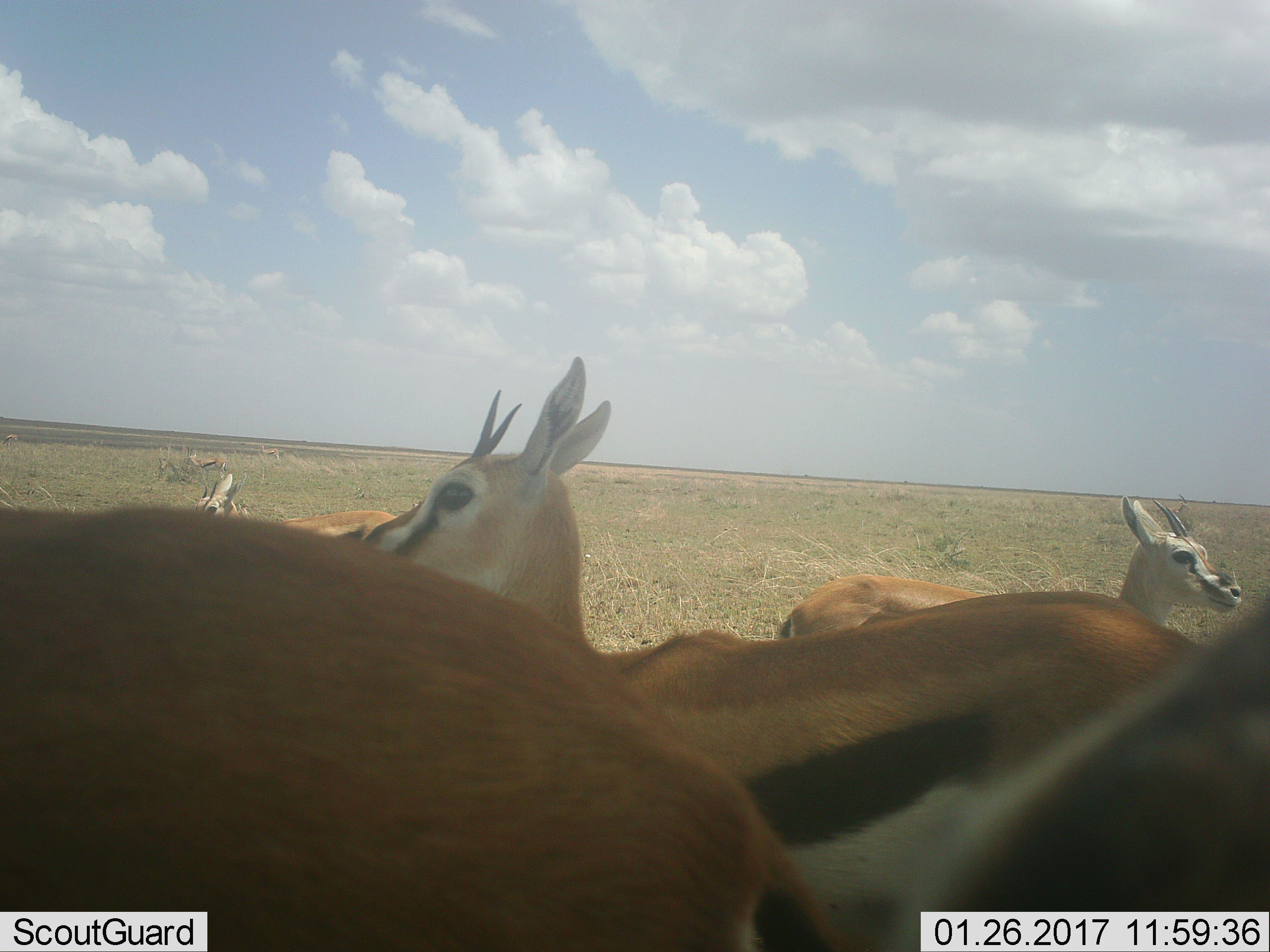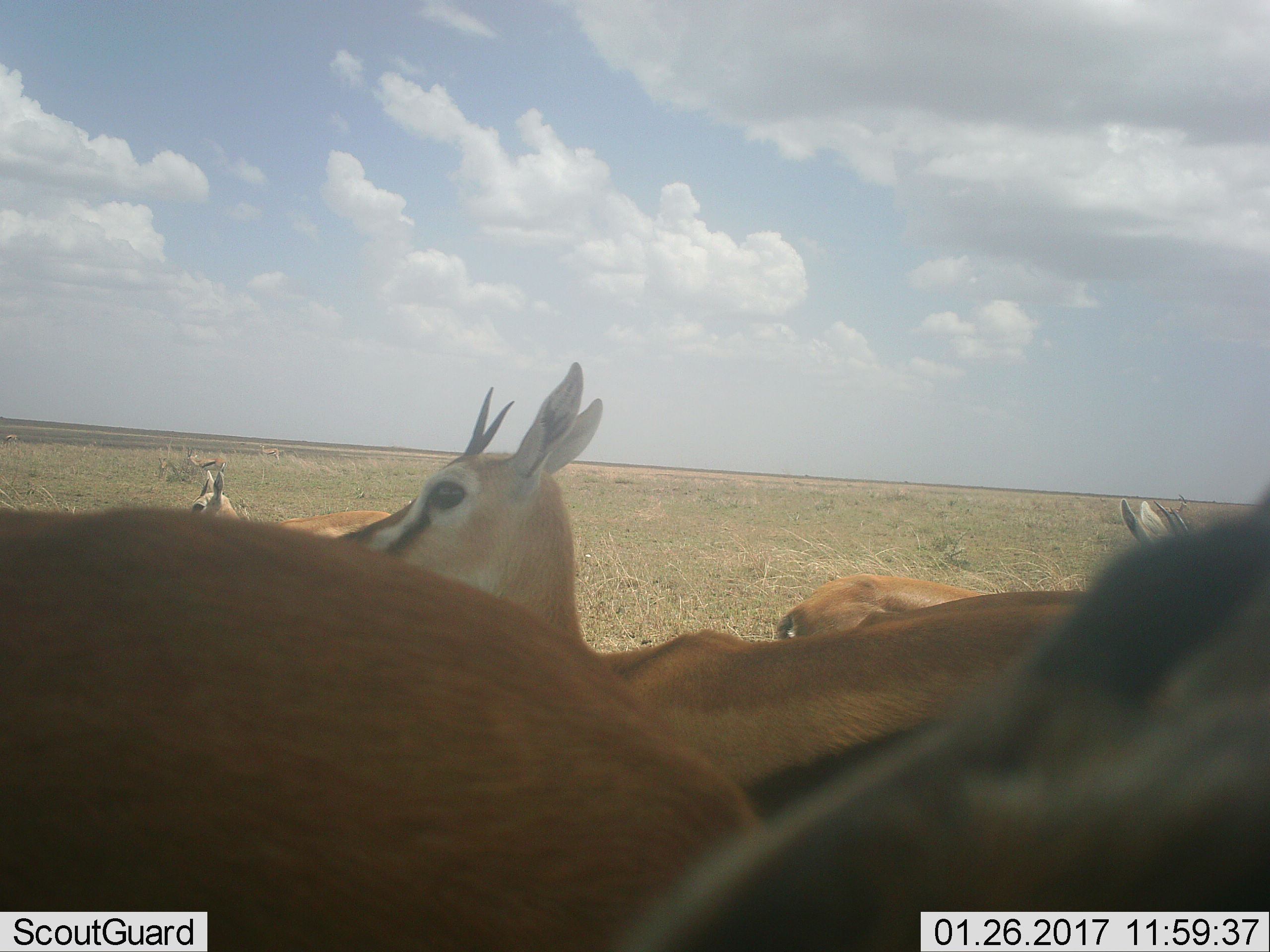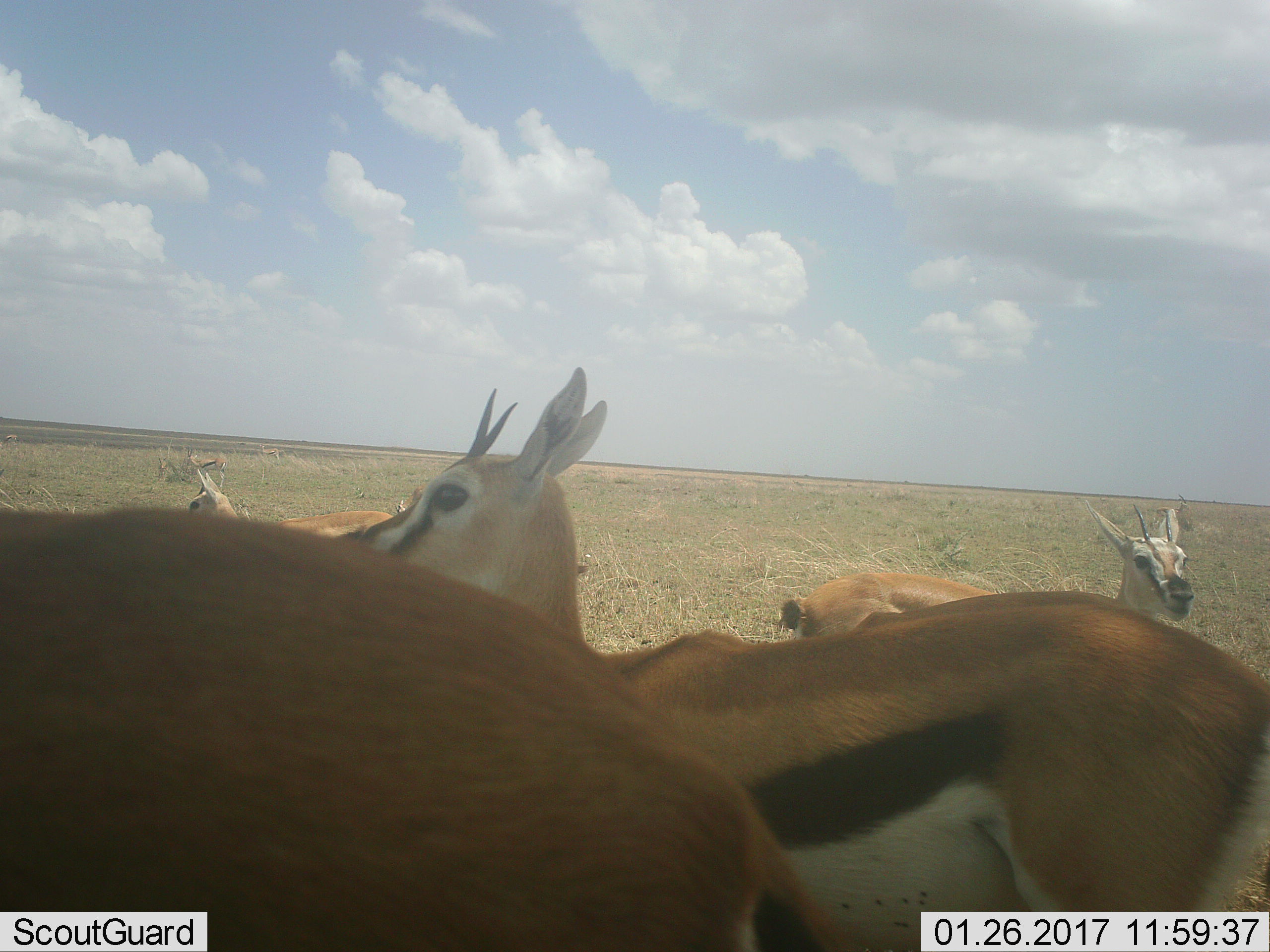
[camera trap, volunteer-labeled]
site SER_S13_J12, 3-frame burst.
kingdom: Animalia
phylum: Chordata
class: Mammalia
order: Artiodactyla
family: Bovidae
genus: Eudorcas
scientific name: Eudorcas thomsonii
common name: thomson's gazelle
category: gazellethomsons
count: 7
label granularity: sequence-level